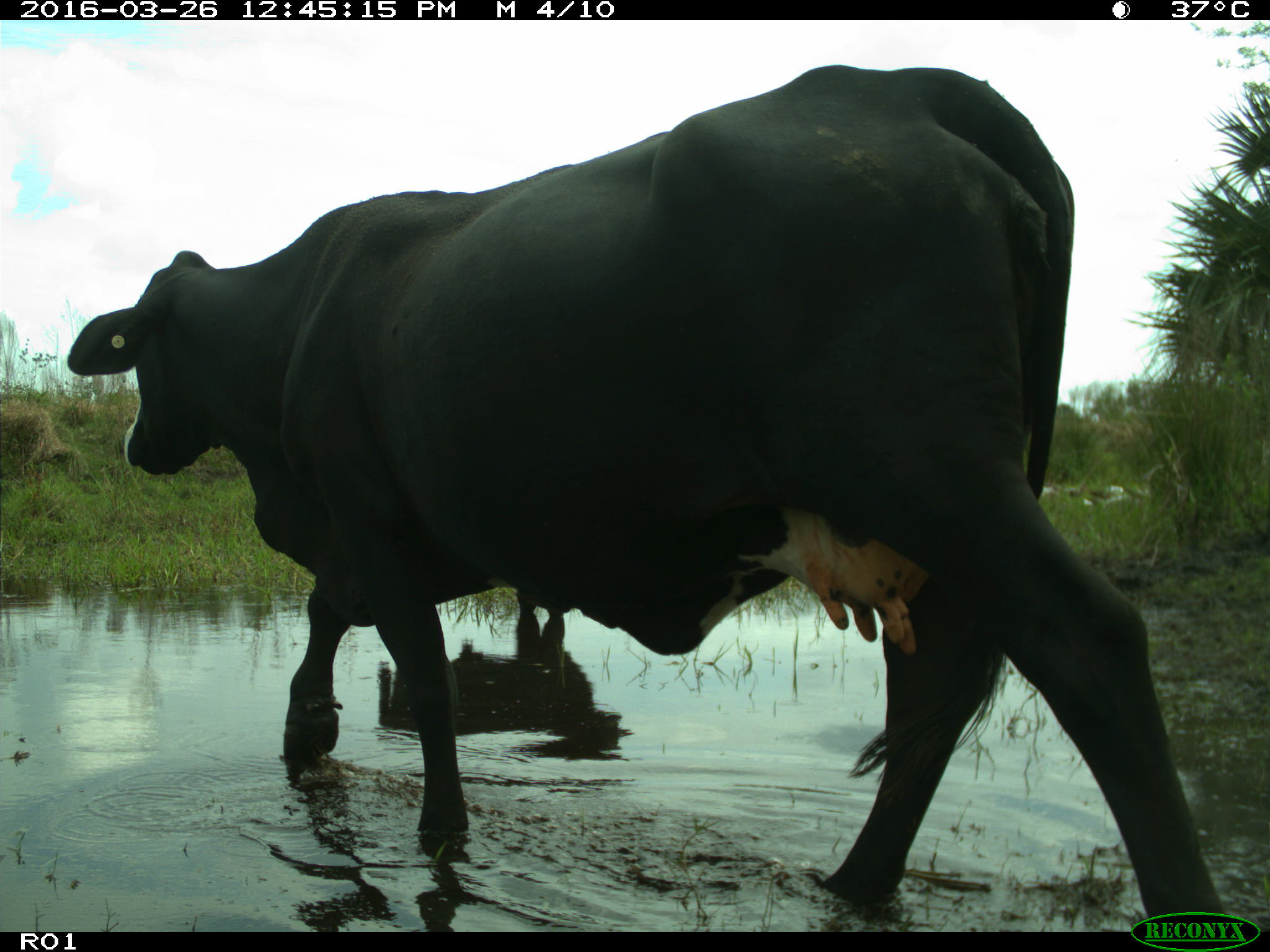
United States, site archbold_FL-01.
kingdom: Animalia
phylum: Chordata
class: Mammalia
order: Artiodactyla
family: Bovidae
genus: Bos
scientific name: Bos taurus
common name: domestic cow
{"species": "Bos taurus (domestic cow)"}